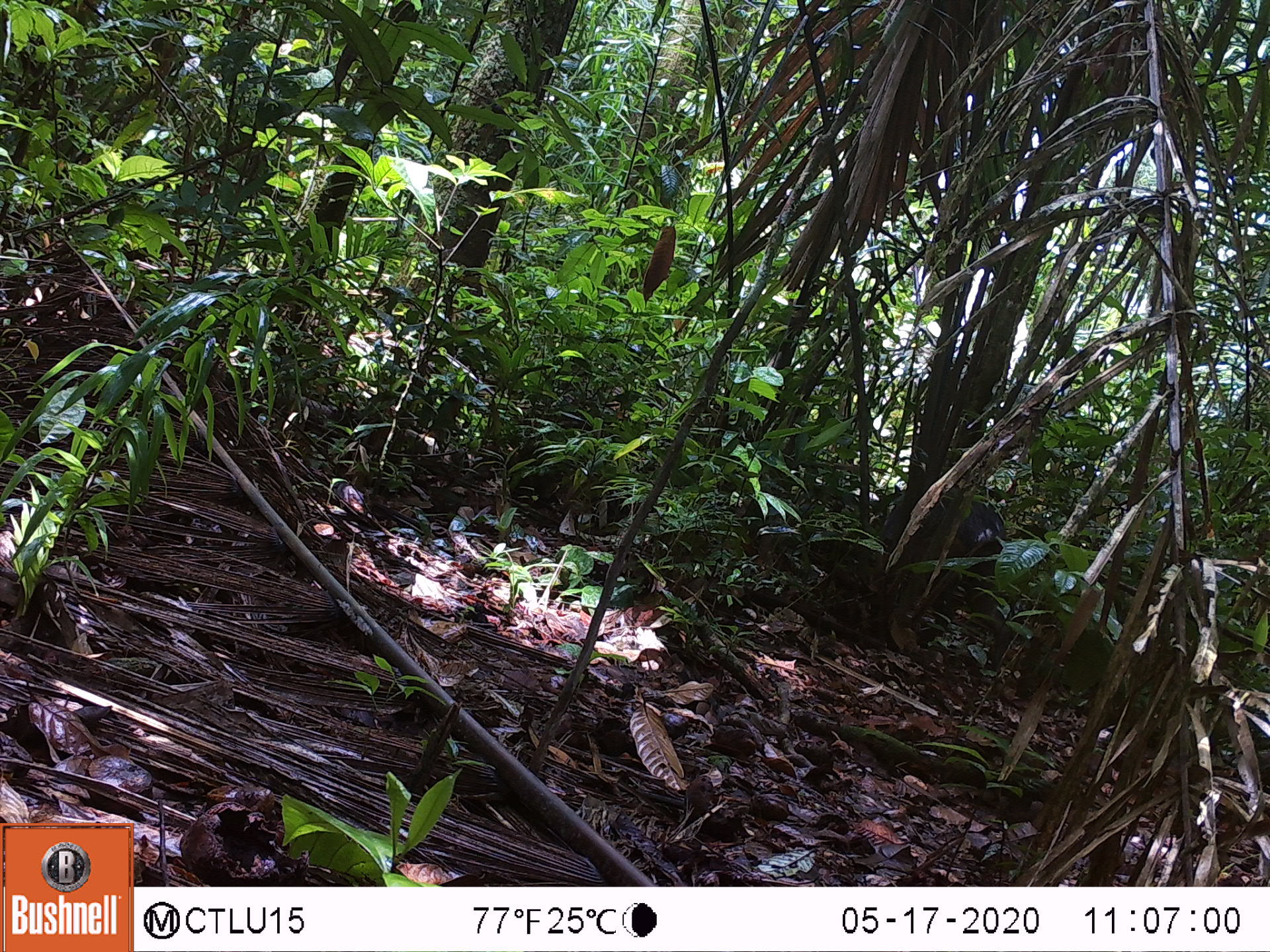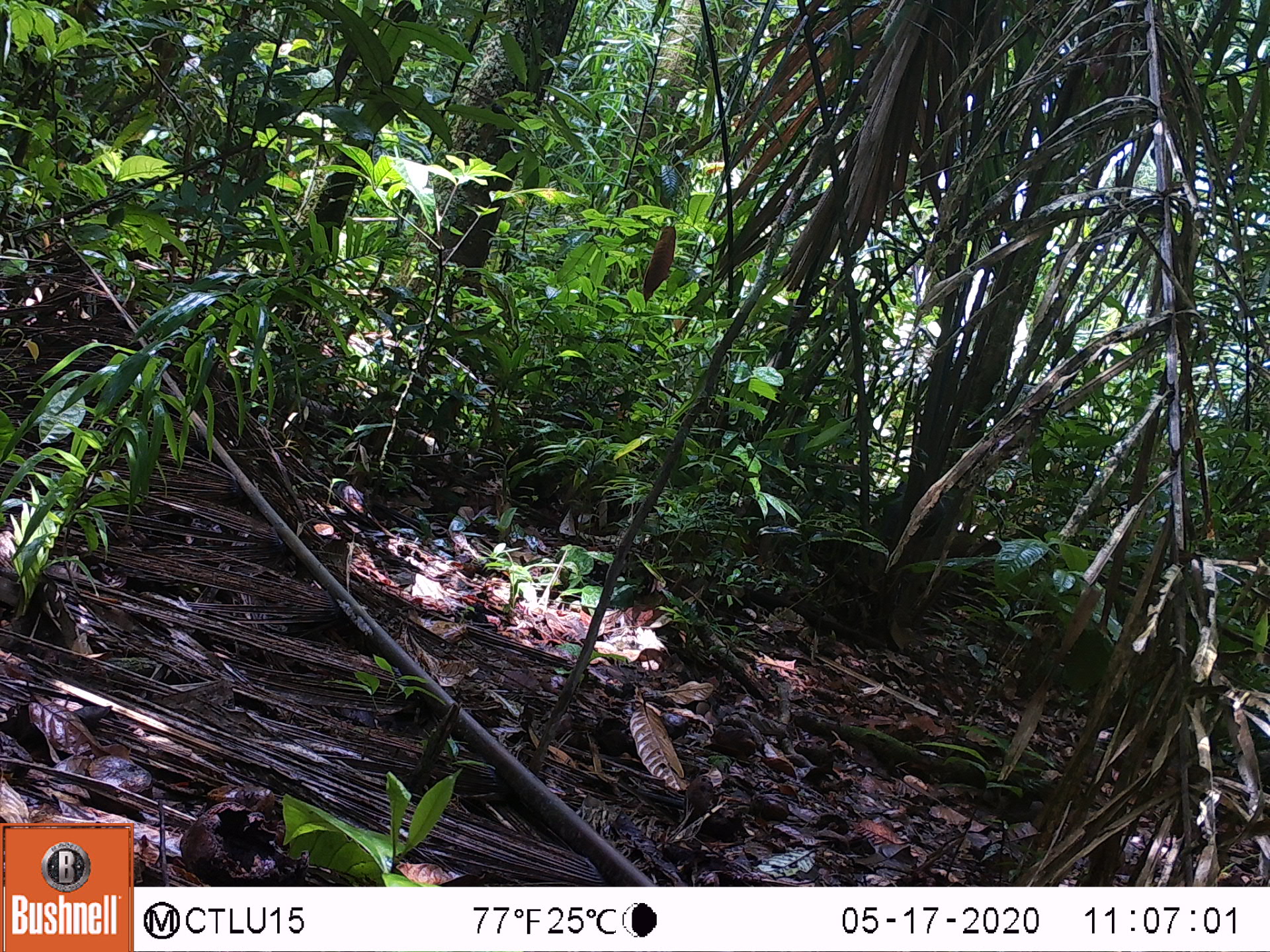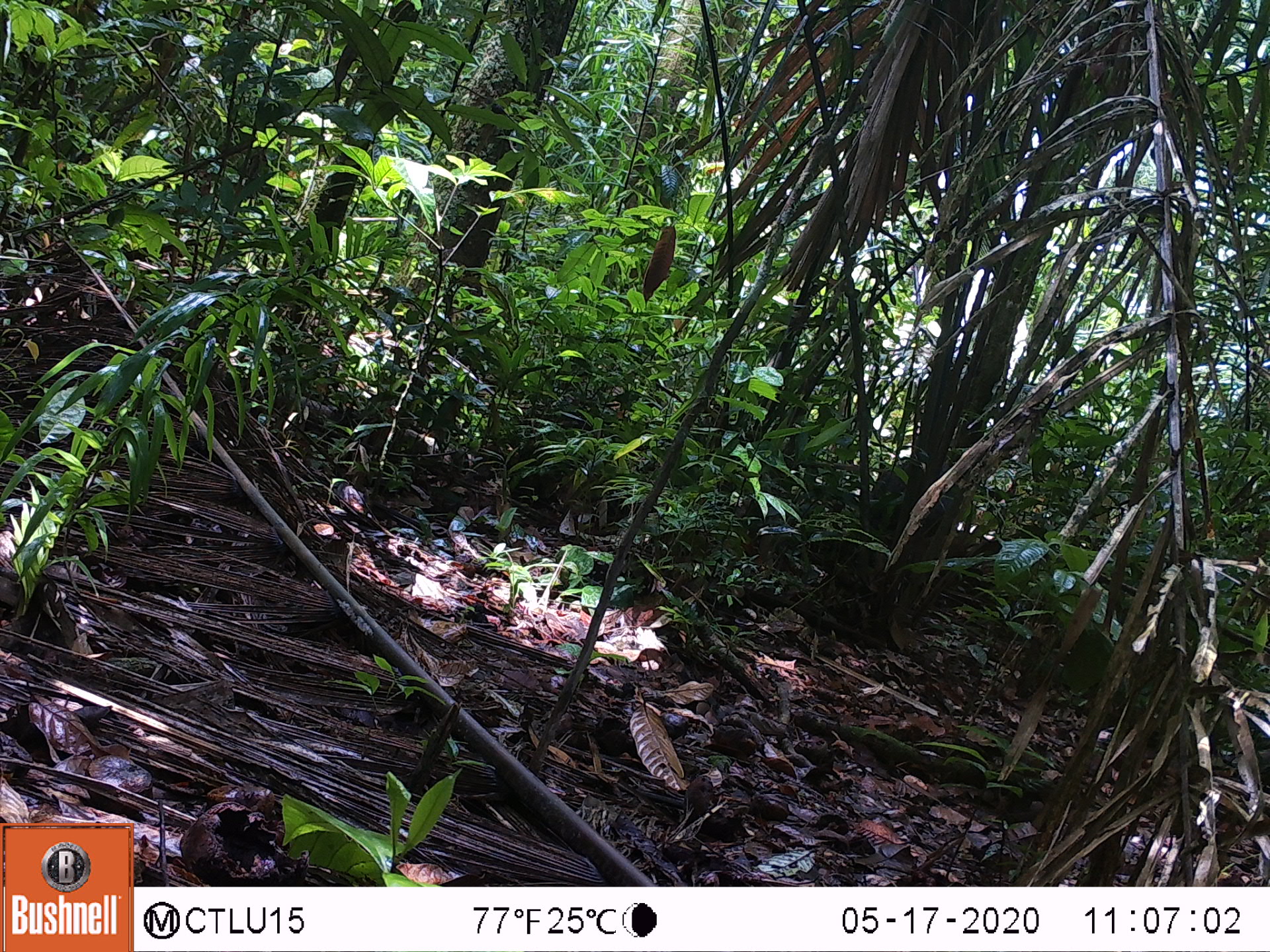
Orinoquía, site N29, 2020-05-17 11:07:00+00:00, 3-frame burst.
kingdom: Animalia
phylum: Chordata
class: Mammalia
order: Artiodactyla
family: Tayassuidae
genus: Pecari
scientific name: Pecari tajacu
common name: collared peccary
Collared peccary (Pecari tajacu).